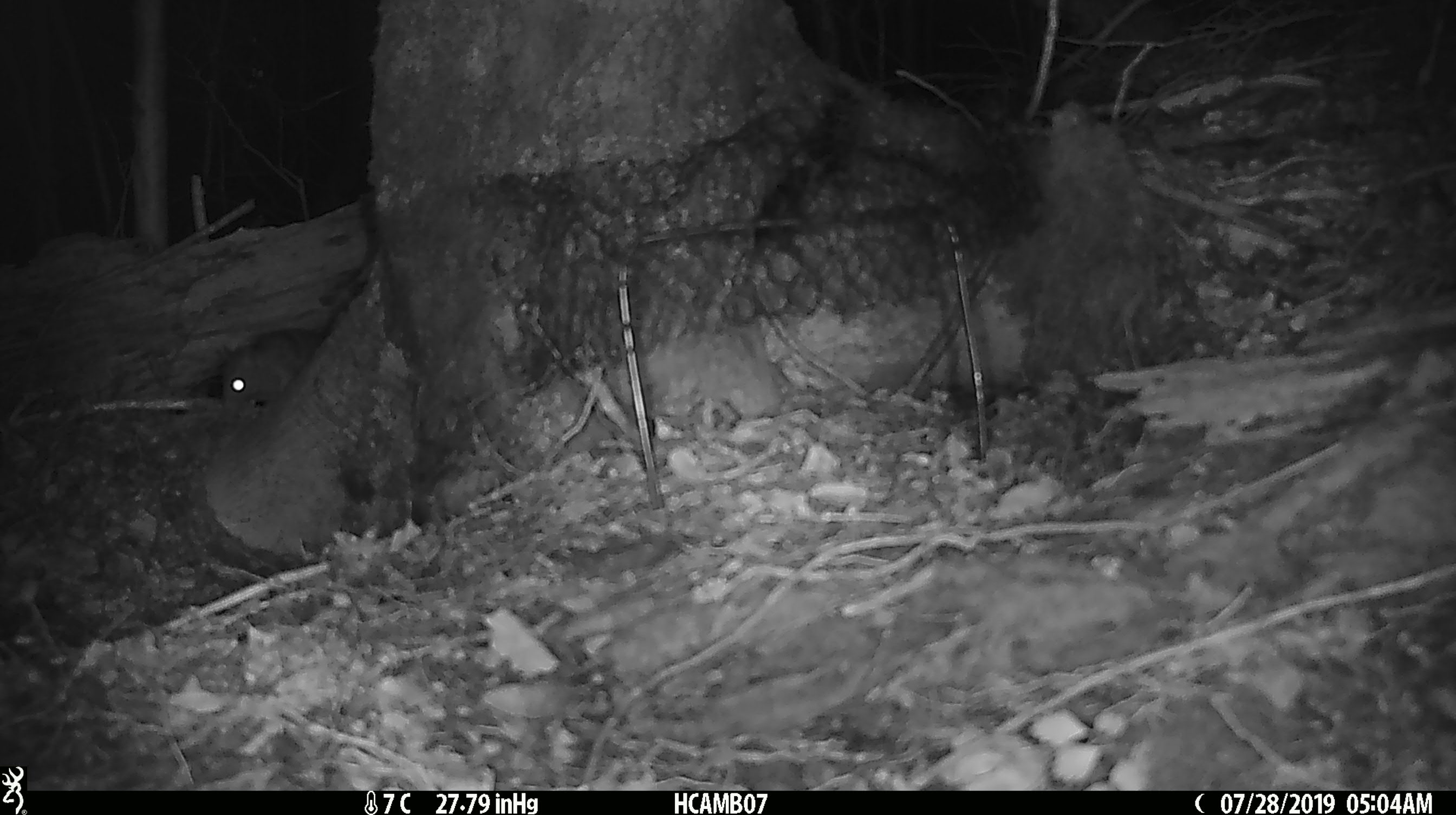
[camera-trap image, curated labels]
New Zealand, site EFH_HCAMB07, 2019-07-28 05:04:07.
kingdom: Animalia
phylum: Chordata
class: Mammalia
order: Rodentia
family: Muridae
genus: Rattus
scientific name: Rattus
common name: rat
Rat (Rattus).